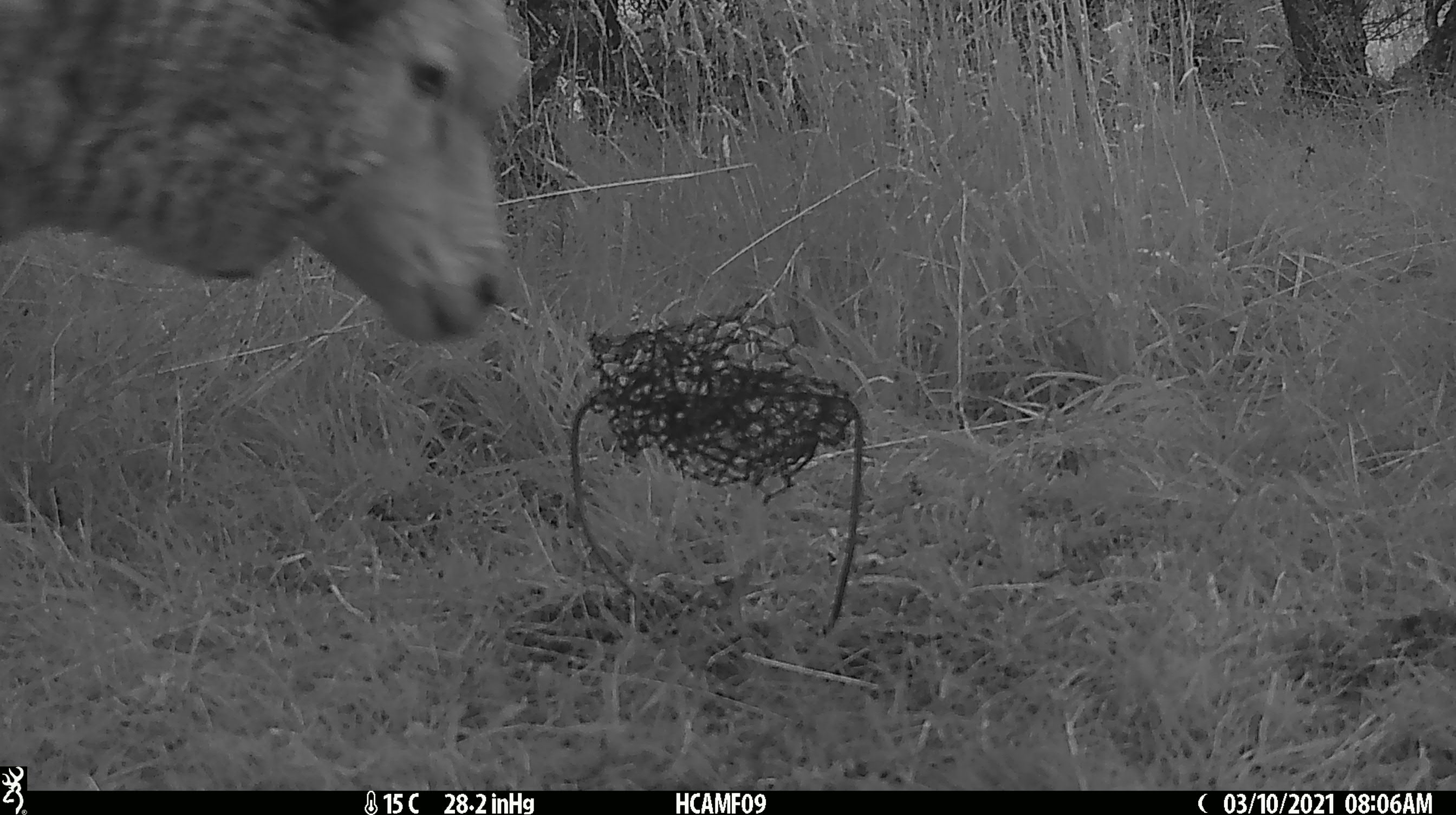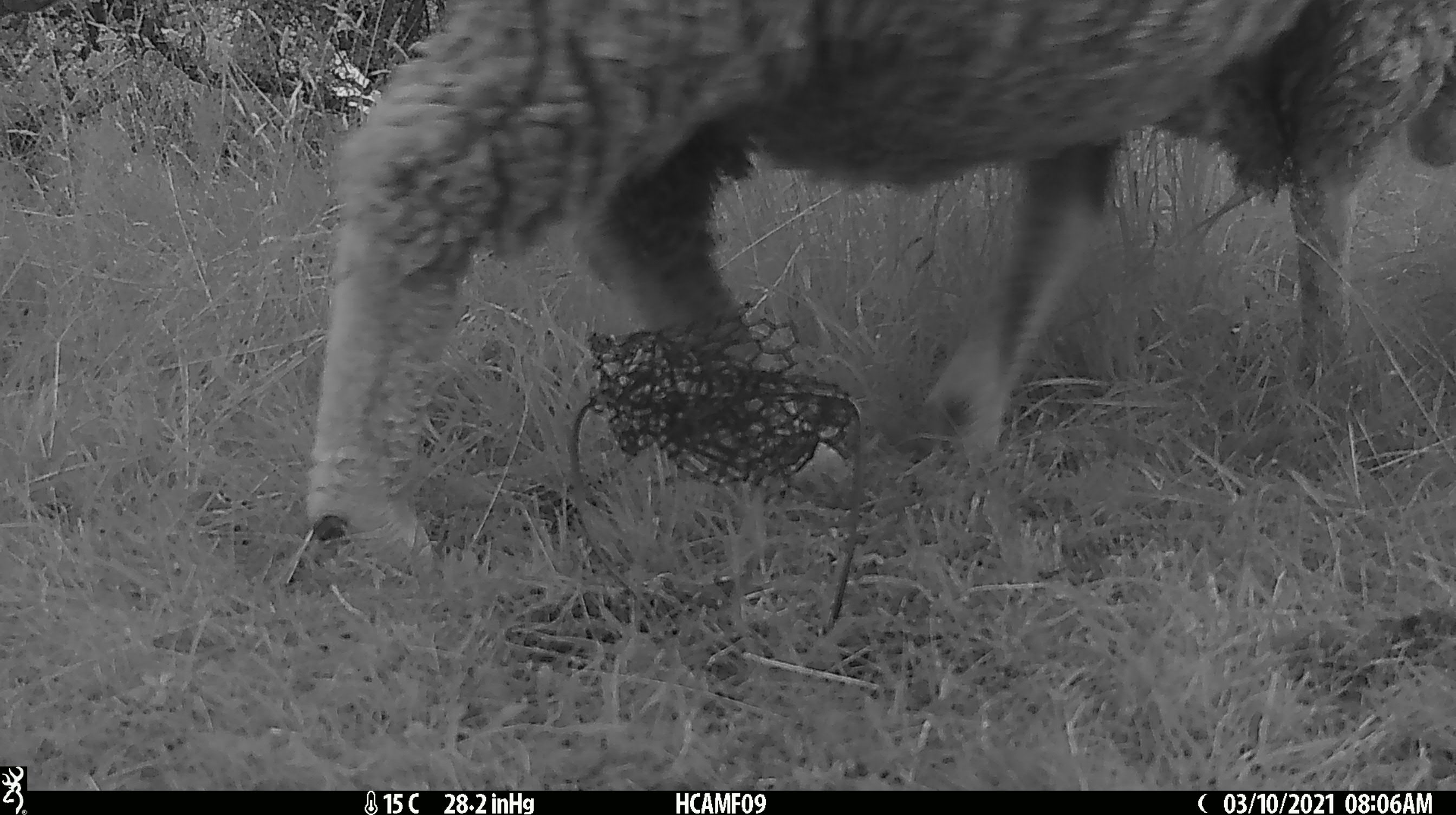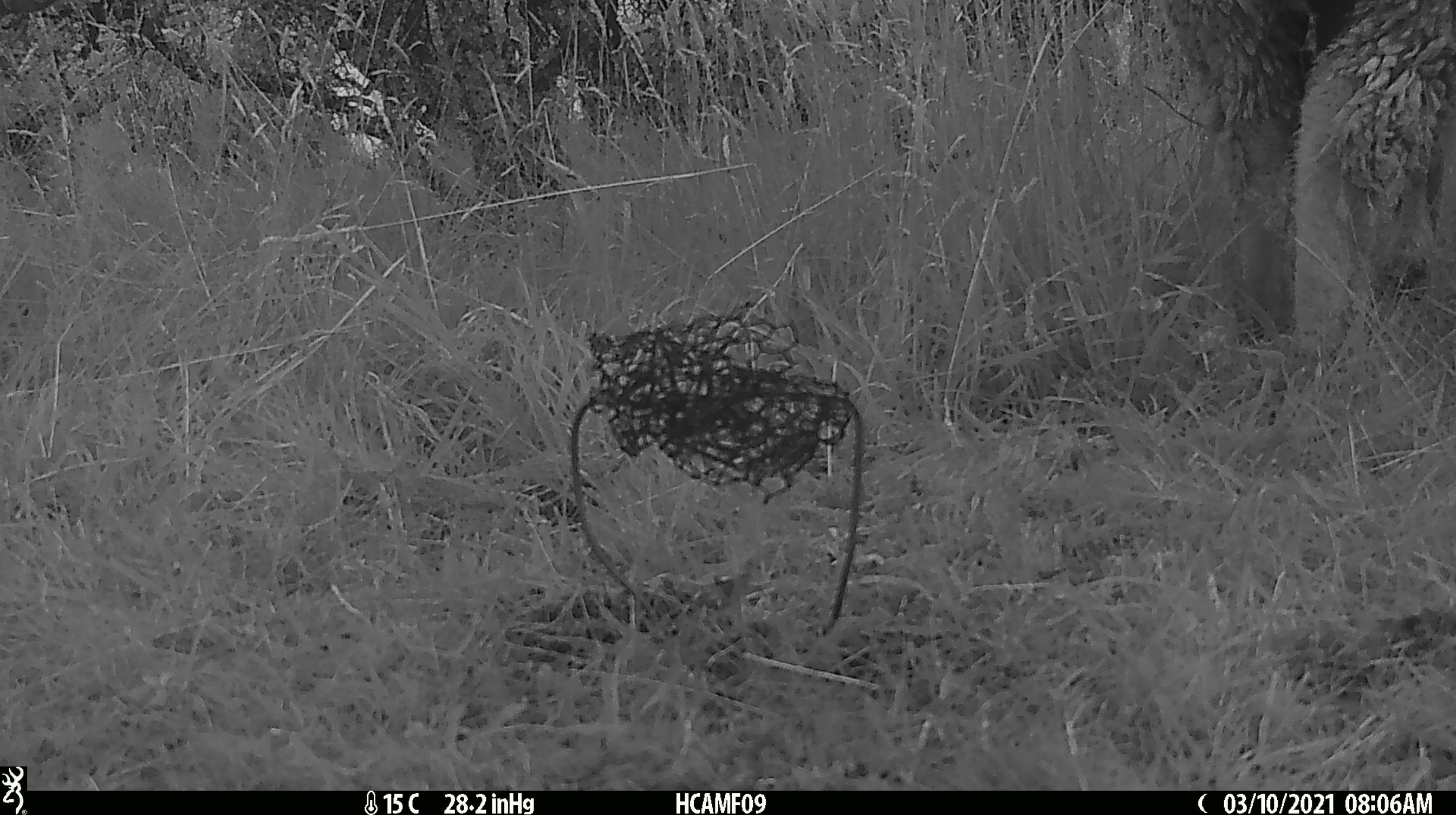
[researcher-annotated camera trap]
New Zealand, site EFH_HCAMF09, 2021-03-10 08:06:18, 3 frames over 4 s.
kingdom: Animalia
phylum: Chordata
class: Mammalia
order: Artiodactyla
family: Bovidae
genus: Ovis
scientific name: Ovis aries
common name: domestic sheep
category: sheep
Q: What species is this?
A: Sheep (domestic sheep) (Ovis aries).